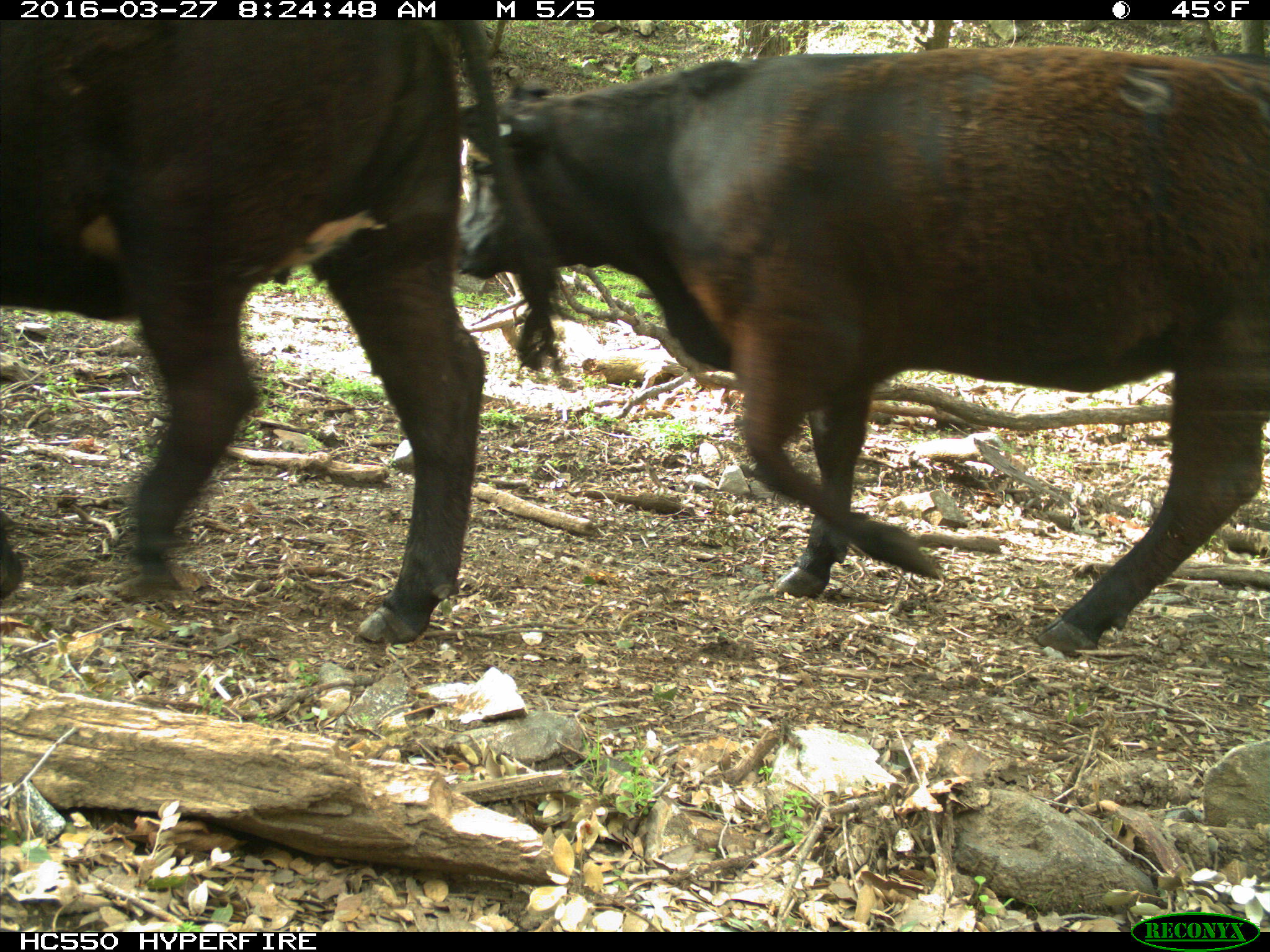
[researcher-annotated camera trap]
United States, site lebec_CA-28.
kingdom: Animalia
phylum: Chordata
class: Mammalia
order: Artiodactyla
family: Bovidae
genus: Bos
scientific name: Bos taurus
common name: domestic cow